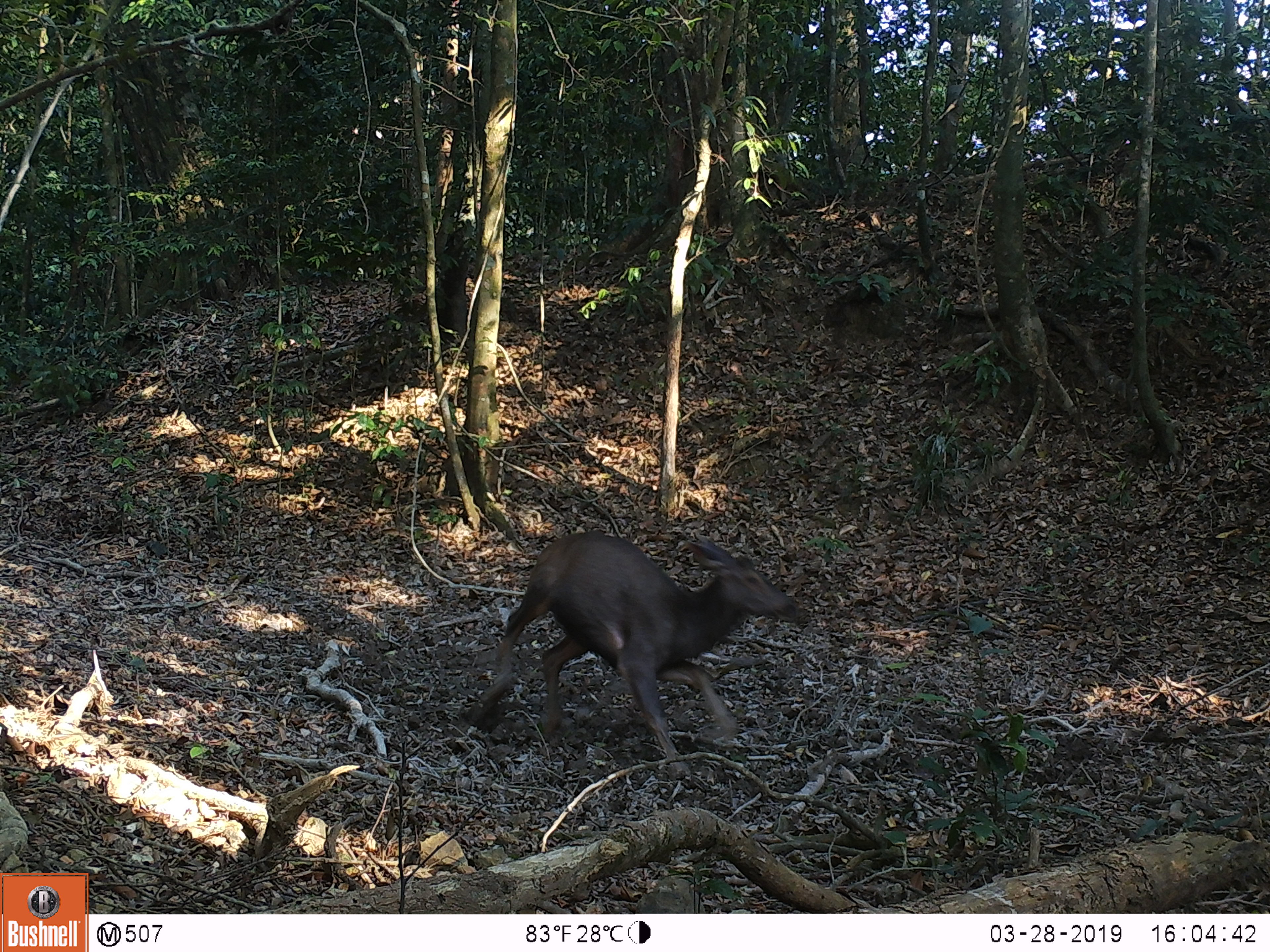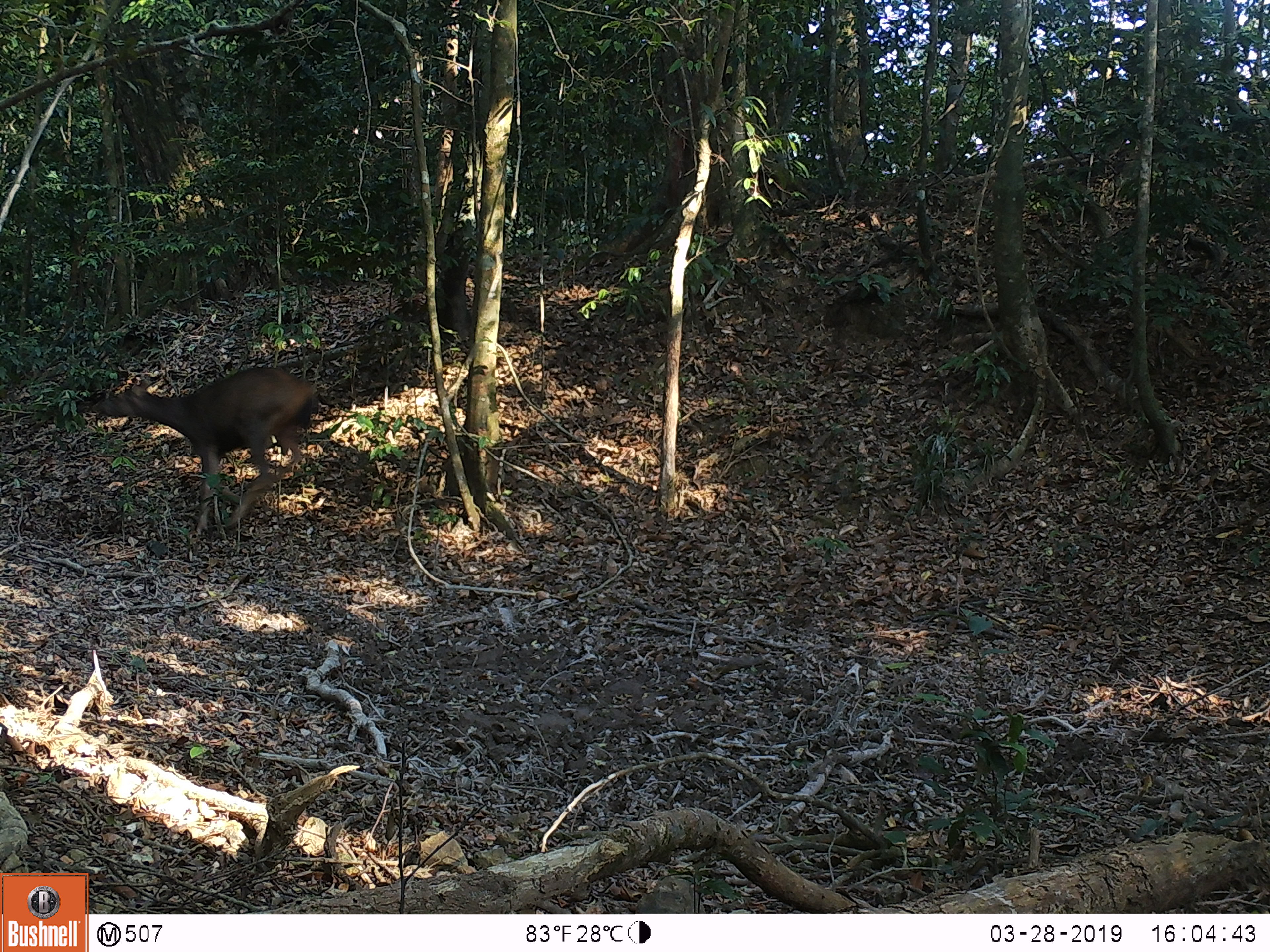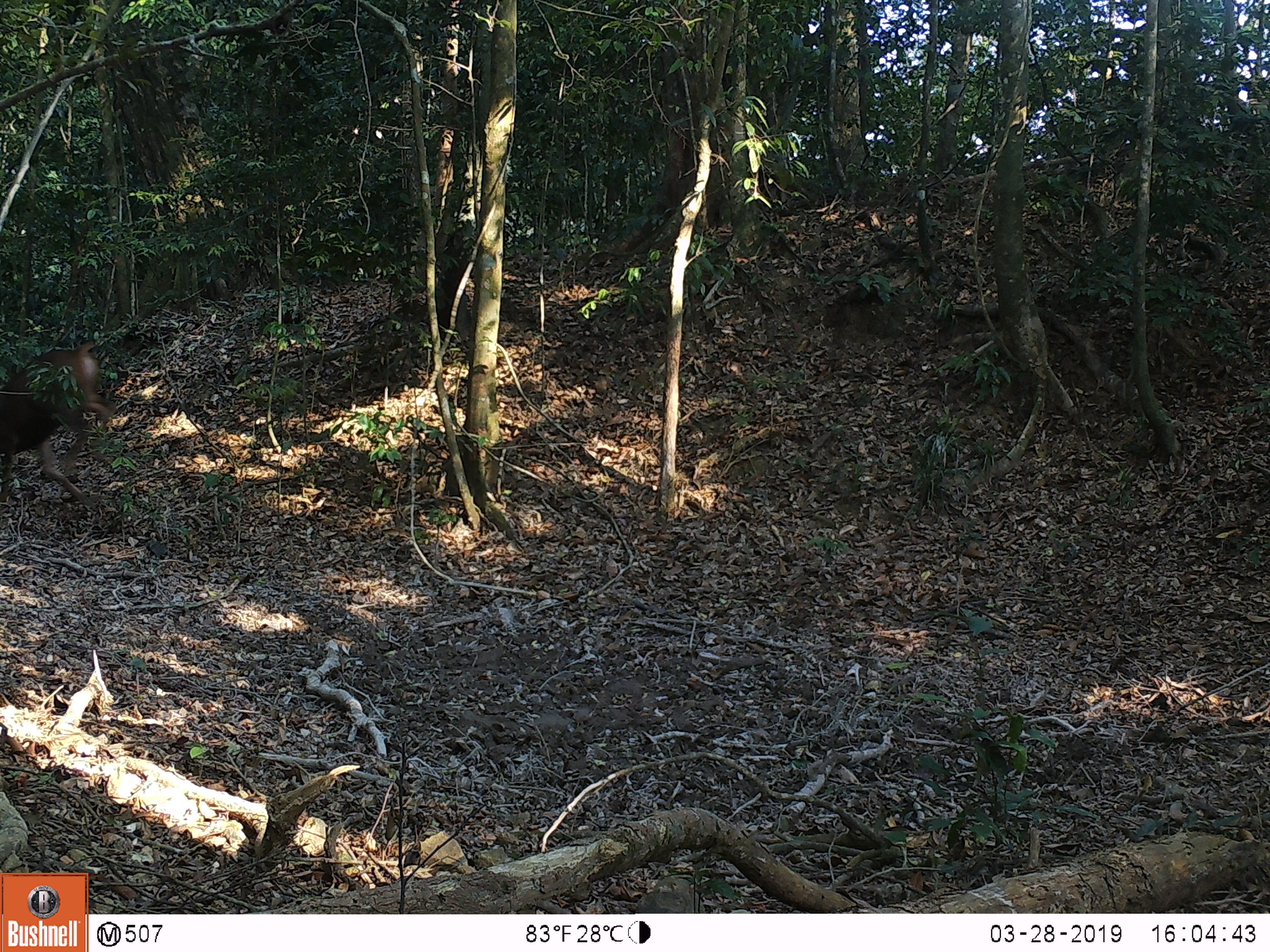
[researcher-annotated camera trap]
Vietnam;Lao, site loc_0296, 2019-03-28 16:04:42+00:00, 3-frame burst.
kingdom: Animalia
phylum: Chordata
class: Mammalia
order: Artiodactyla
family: Cervidae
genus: Rusa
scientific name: Rusa unicolor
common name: sambar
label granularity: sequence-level